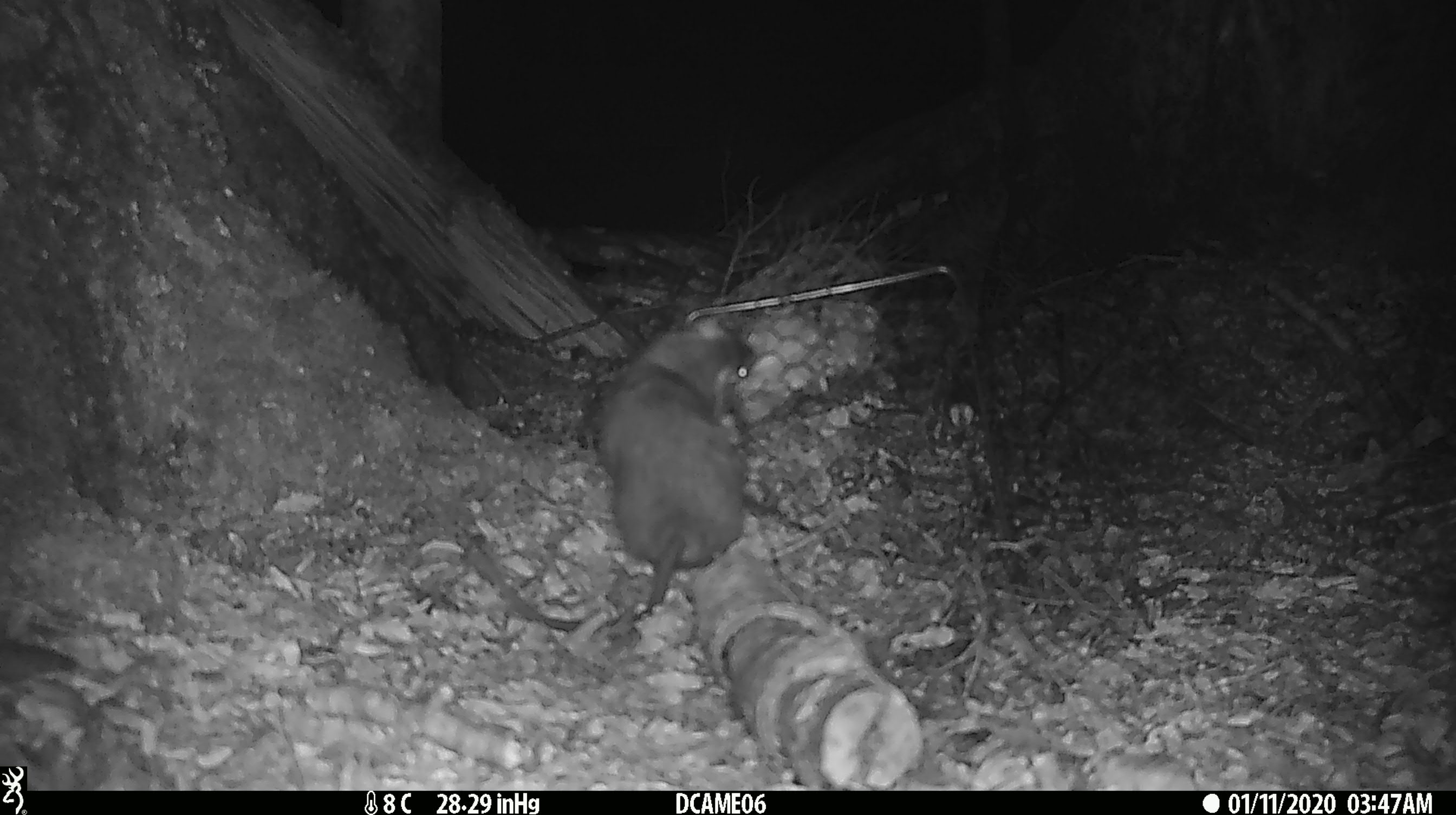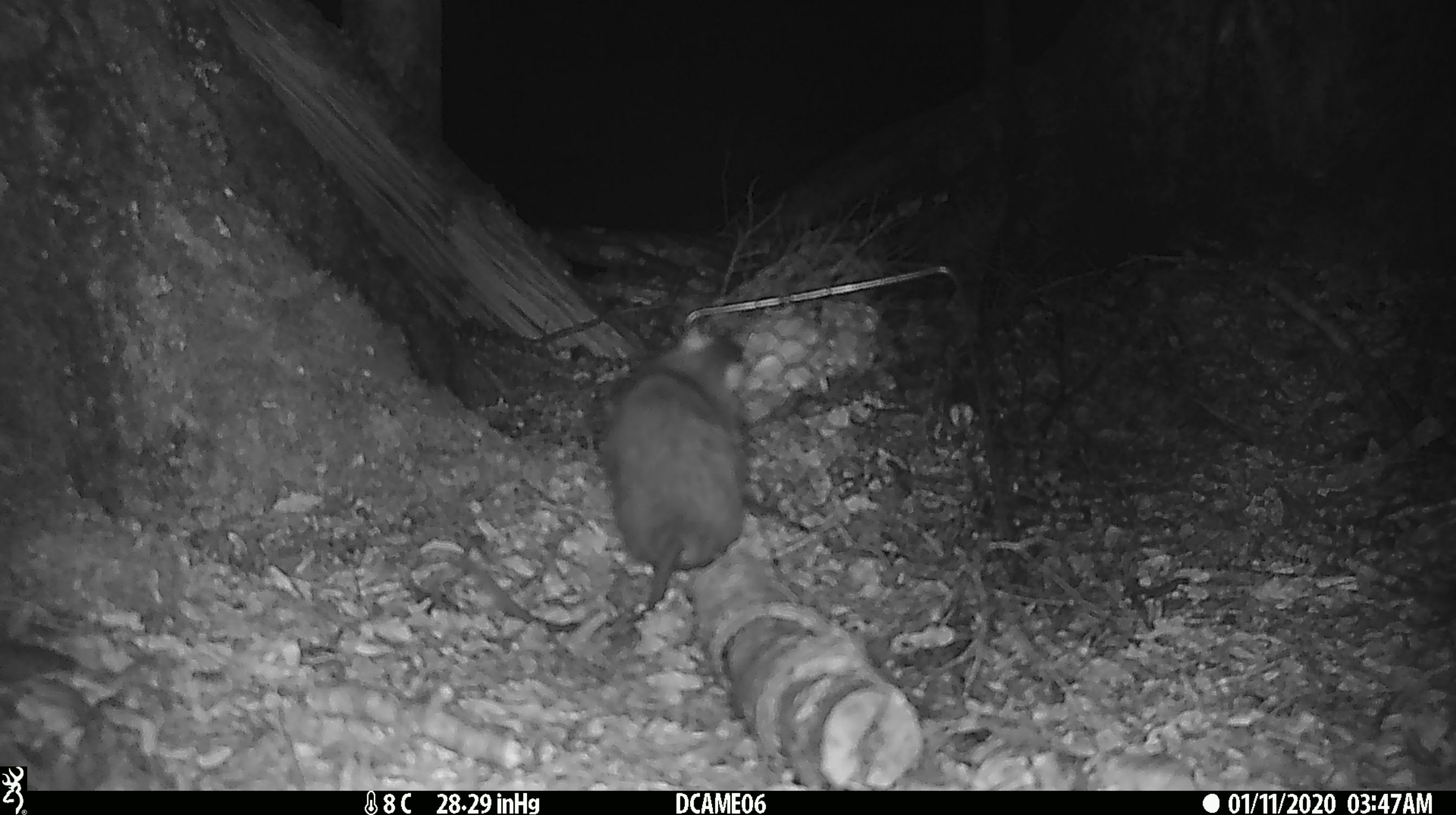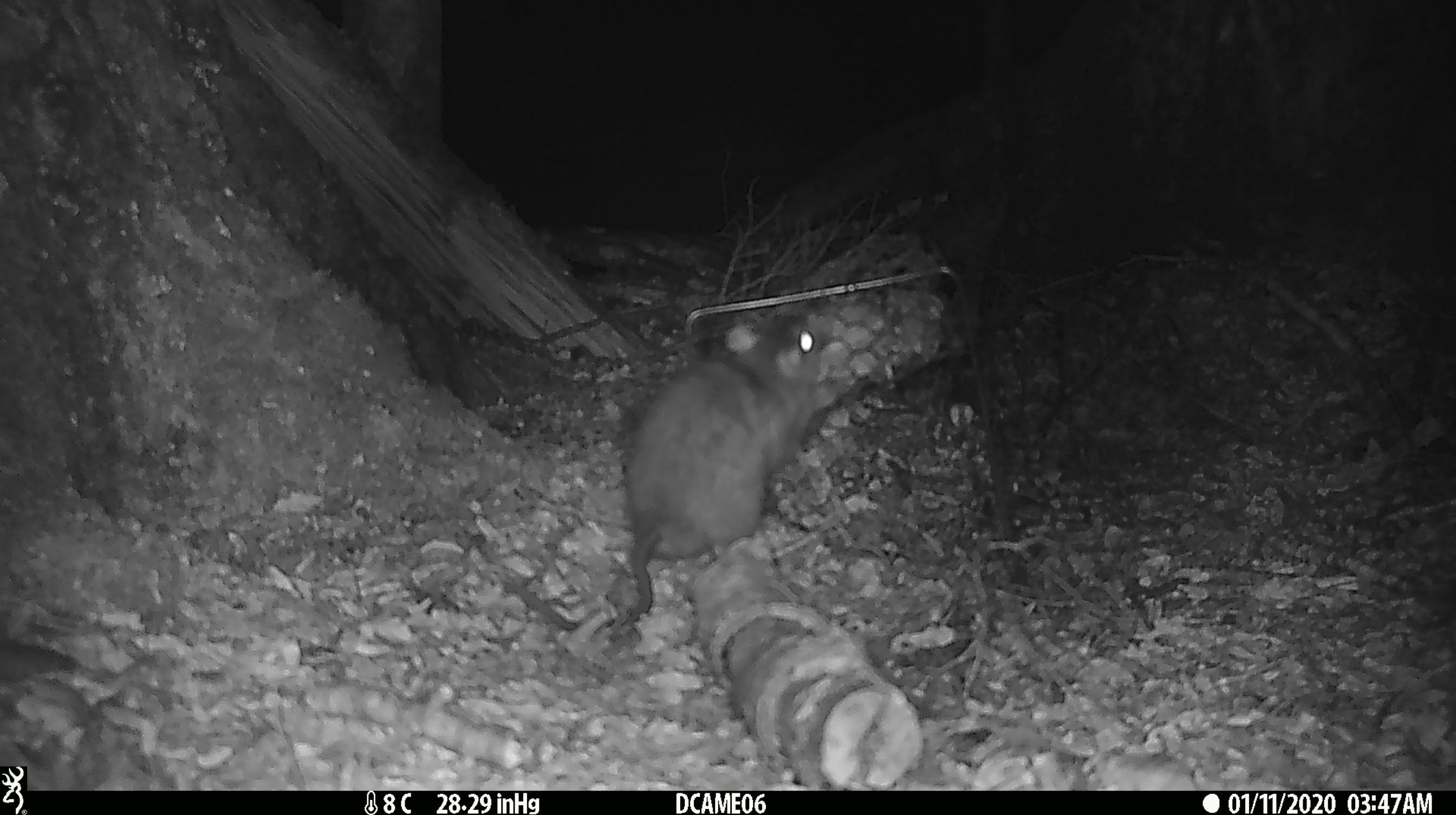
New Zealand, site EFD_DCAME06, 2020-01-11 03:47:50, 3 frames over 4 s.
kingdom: Animalia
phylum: Chordata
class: Mammalia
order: Rodentia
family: Muridae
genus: Rattus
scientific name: Rattus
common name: rat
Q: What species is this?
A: Rat (Rattus).